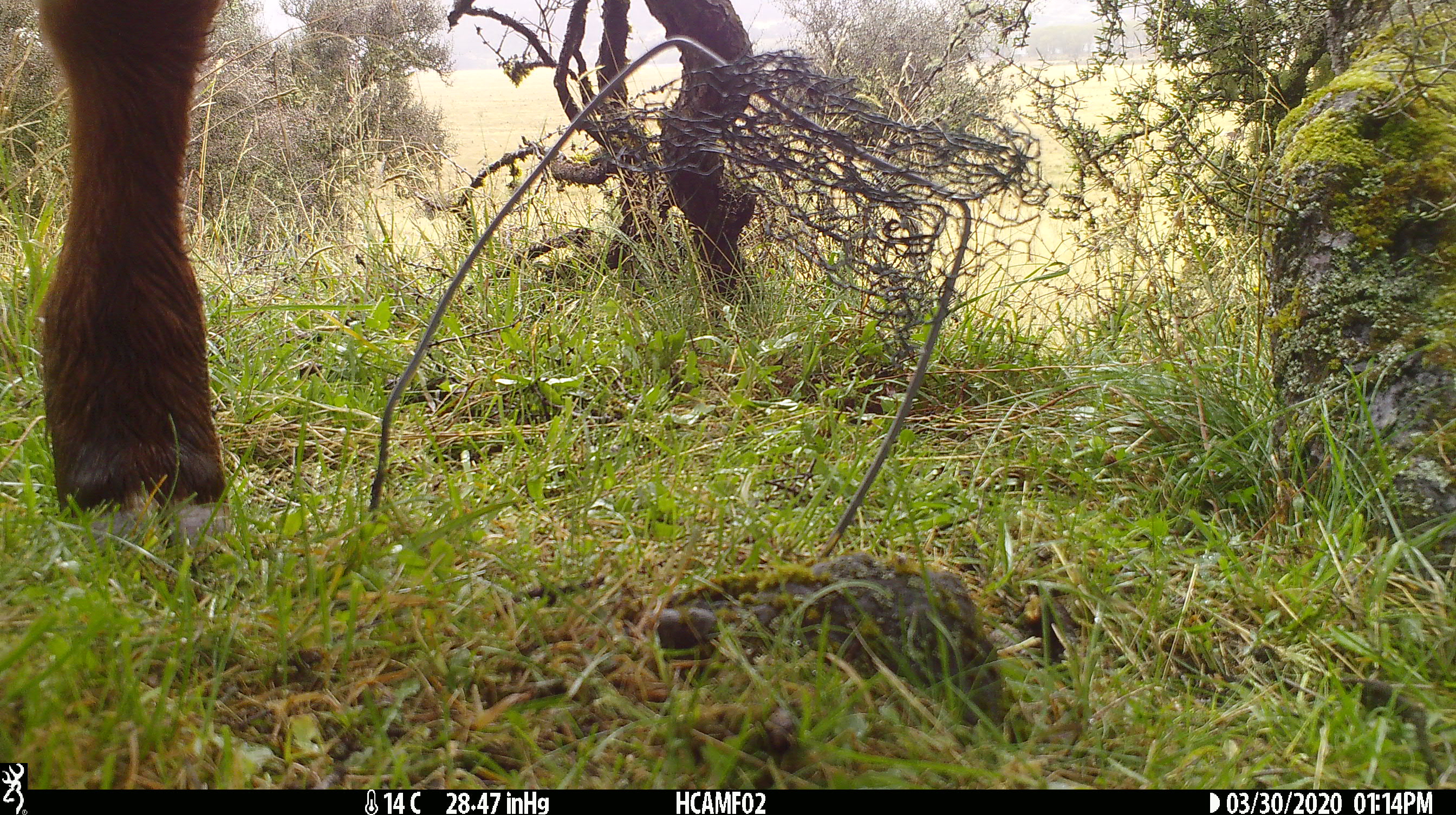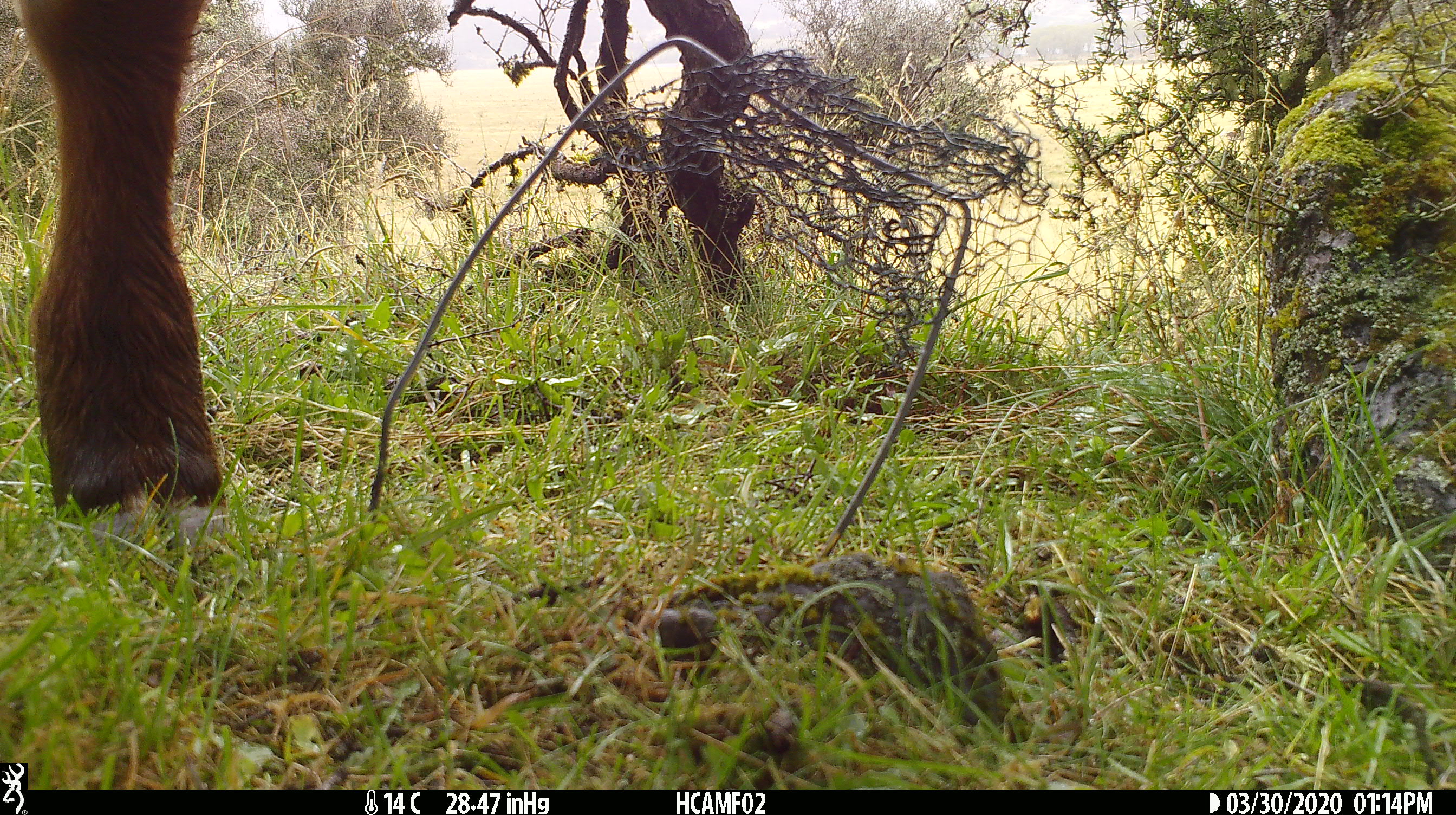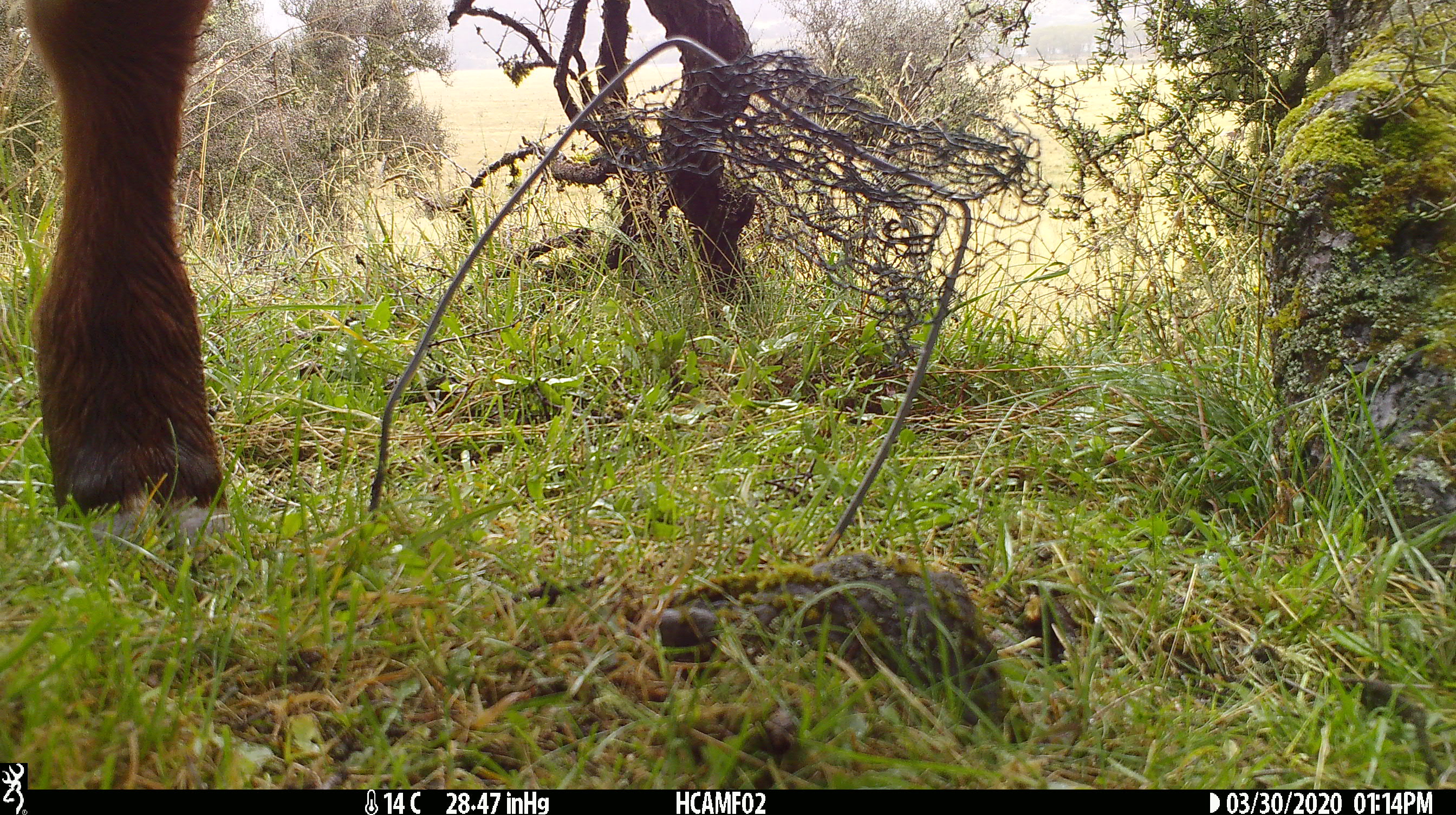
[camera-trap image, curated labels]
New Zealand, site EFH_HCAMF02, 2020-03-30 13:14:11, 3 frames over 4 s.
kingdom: Animalia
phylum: Chordata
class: Mammalia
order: Artiodactyla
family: Bovidae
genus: Bos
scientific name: Bos taurus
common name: domestic cow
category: cow